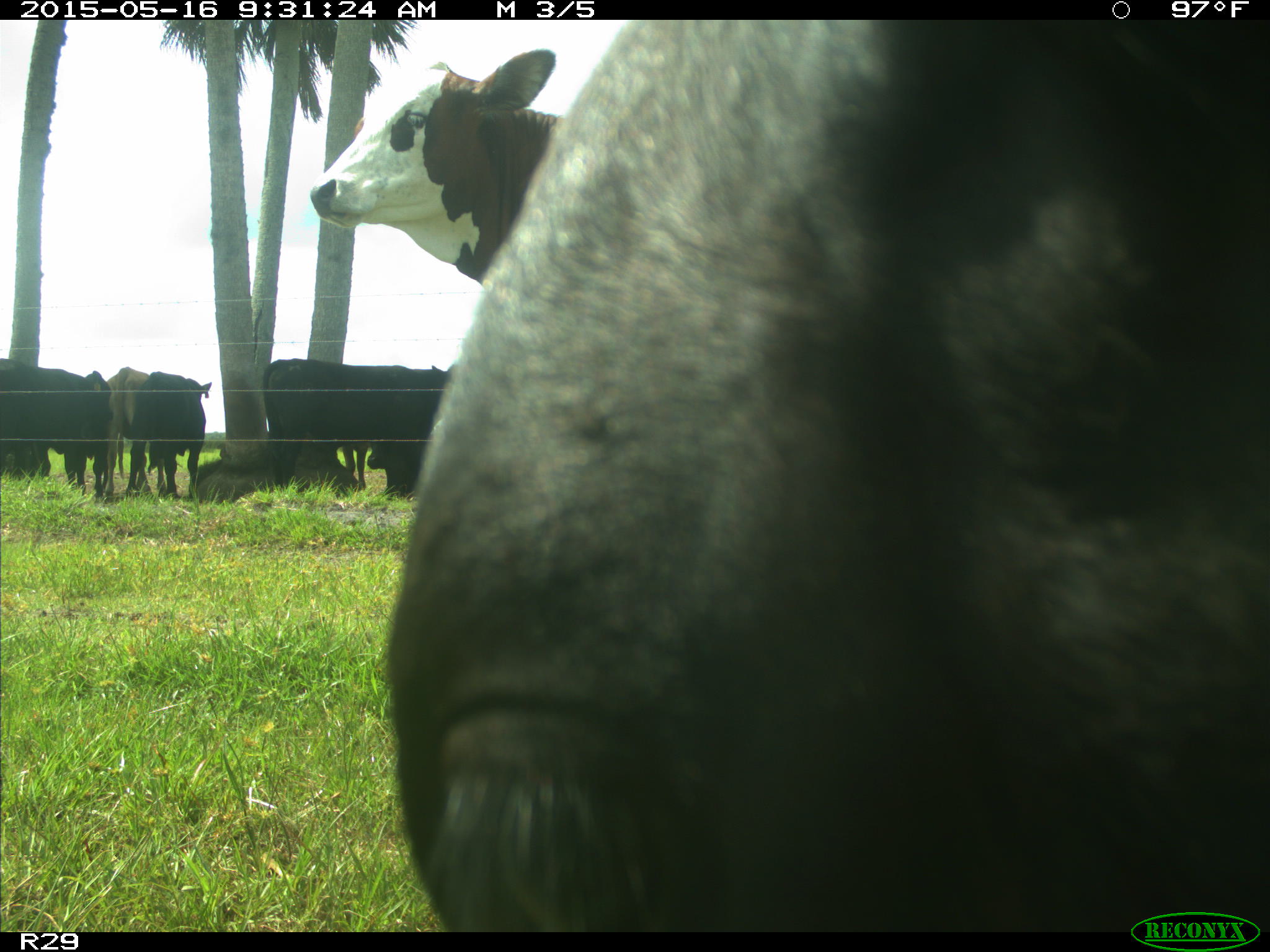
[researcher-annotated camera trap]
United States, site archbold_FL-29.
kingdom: Animalia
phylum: Chordata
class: Mammalia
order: Artiodactyla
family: Bovidae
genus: Bos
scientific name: Bos taurus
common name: domestic cow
Bos taurus (domestic cow).